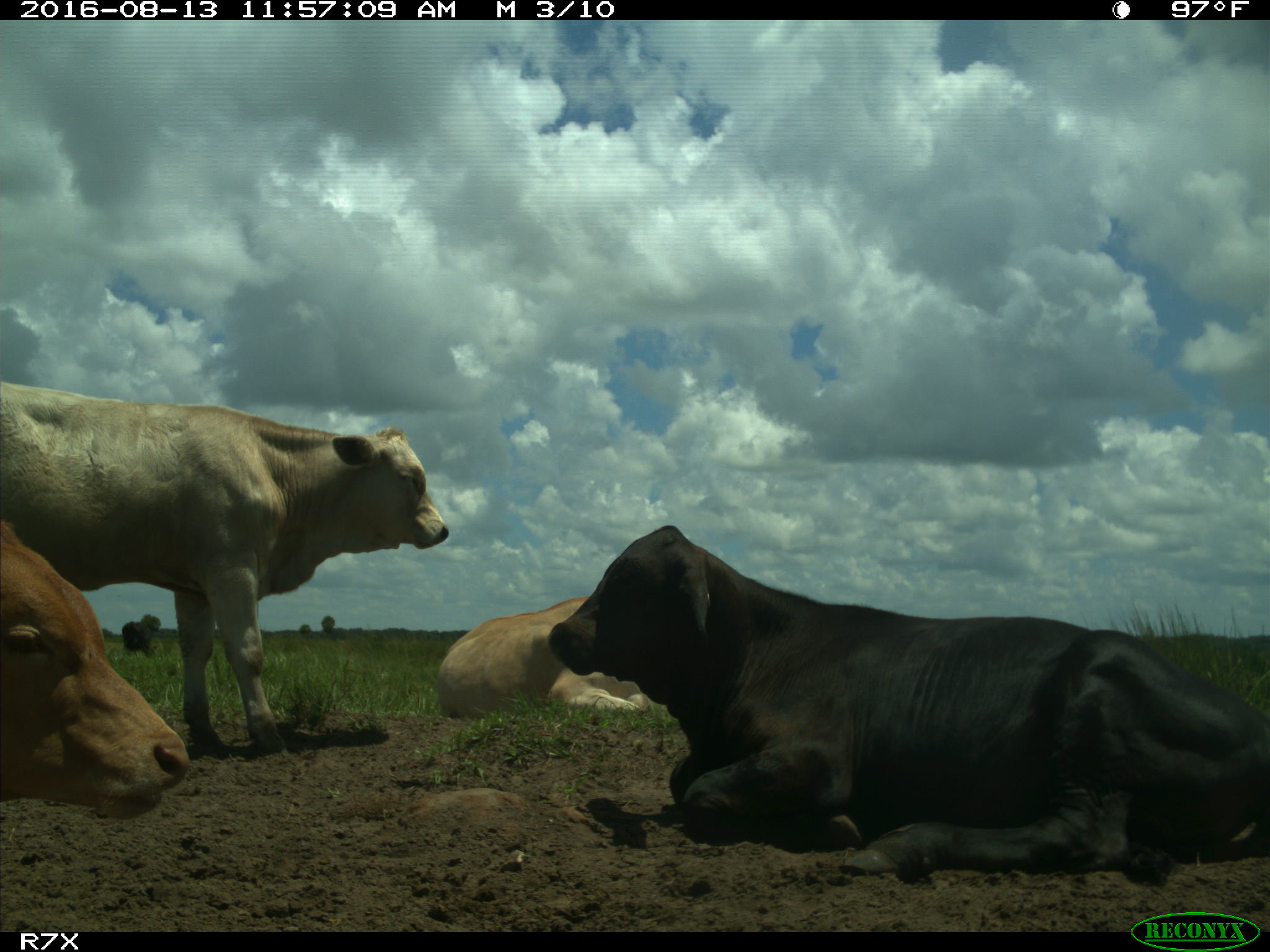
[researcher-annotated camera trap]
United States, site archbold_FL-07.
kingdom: Animalia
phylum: Chordata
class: Mammalia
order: Artiodactyla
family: Bovidae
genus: Bos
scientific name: Bos taurus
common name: domestic cow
Bos taurus (domestic cow).